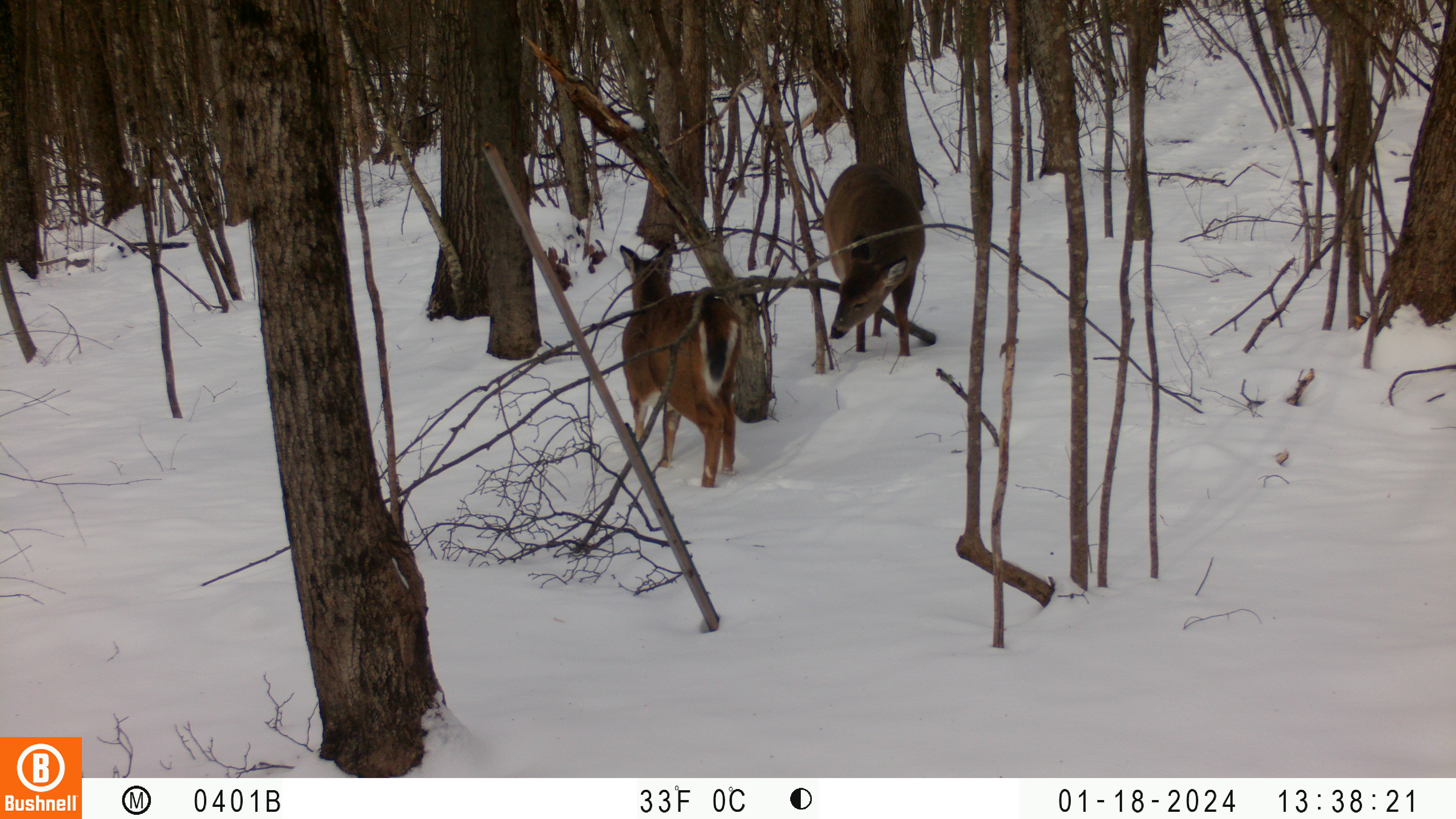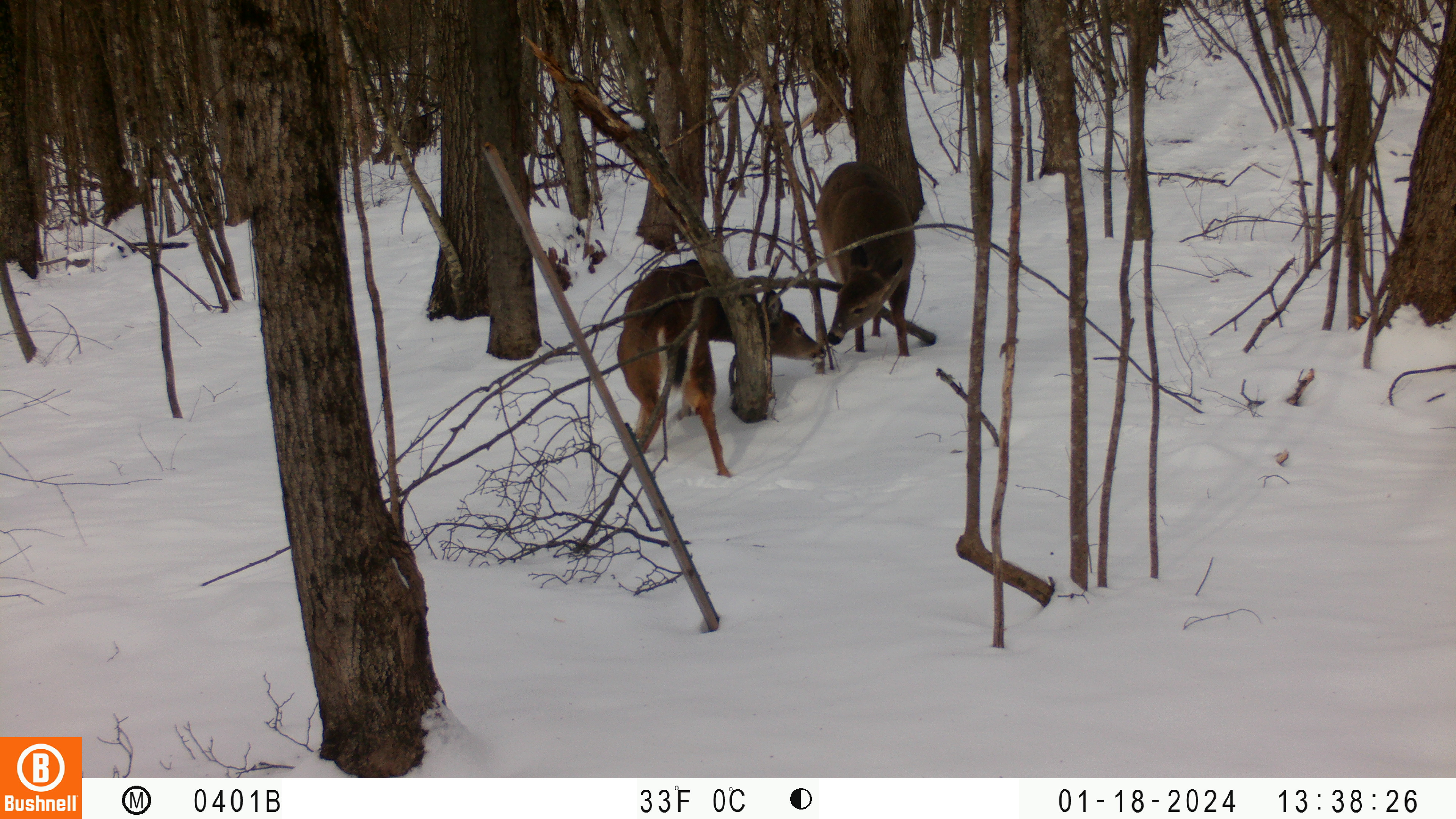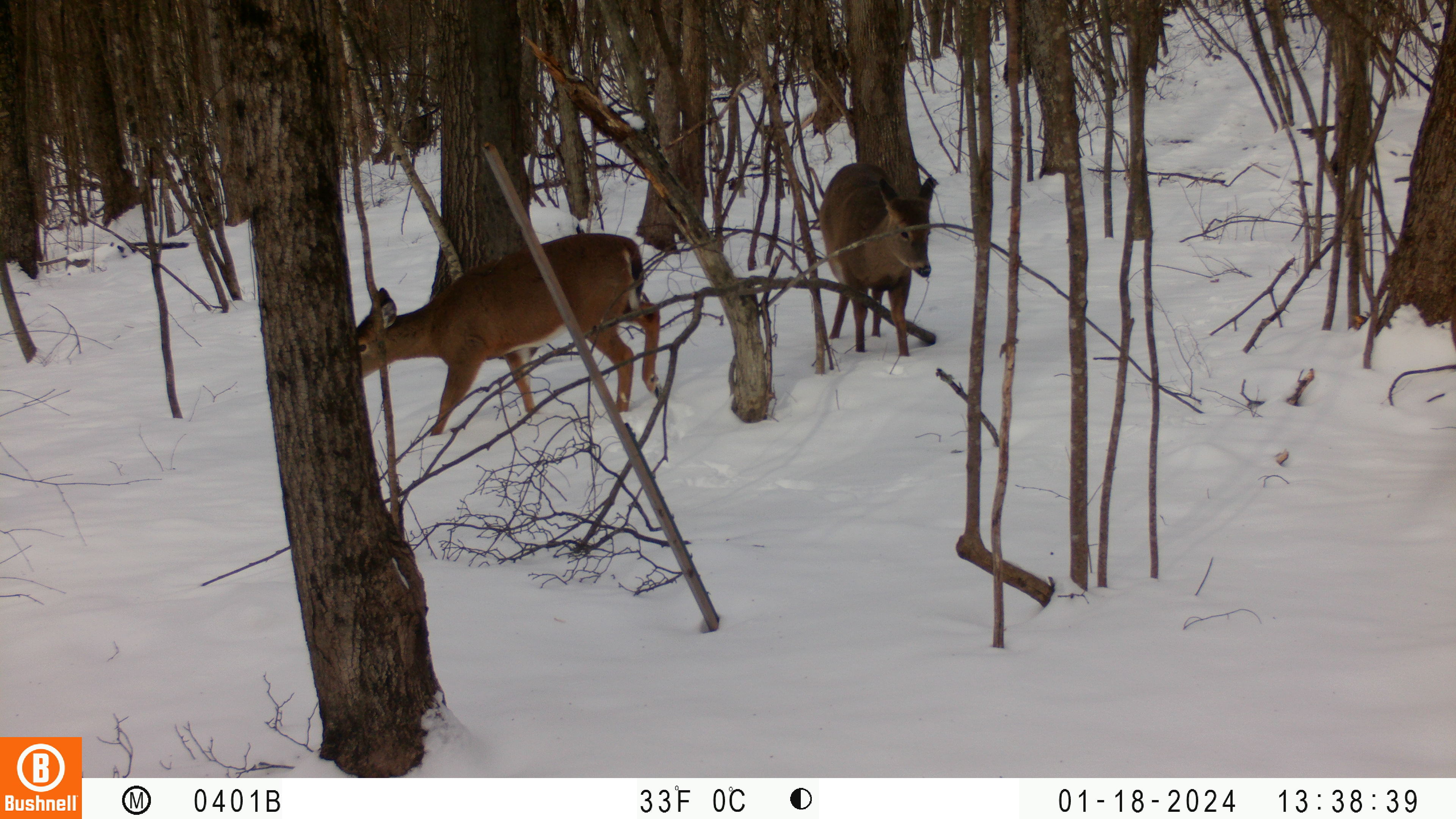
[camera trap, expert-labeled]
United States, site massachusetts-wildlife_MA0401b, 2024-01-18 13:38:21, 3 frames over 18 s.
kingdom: Animalia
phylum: Chordata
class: Mammalia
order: Artiodactyla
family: Cervidae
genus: Odocoileus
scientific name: Odocoileus virginianus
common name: white-tailed deer